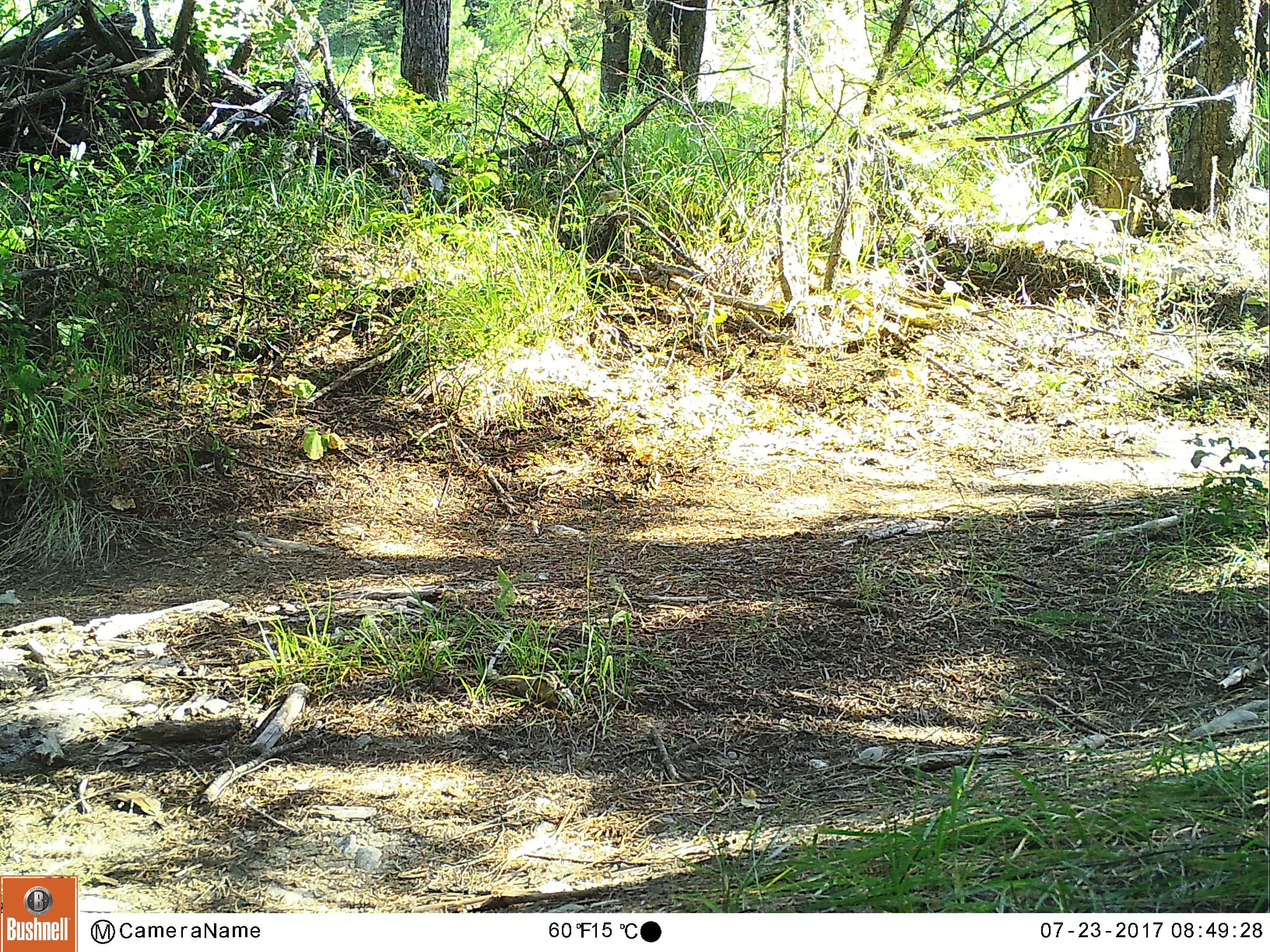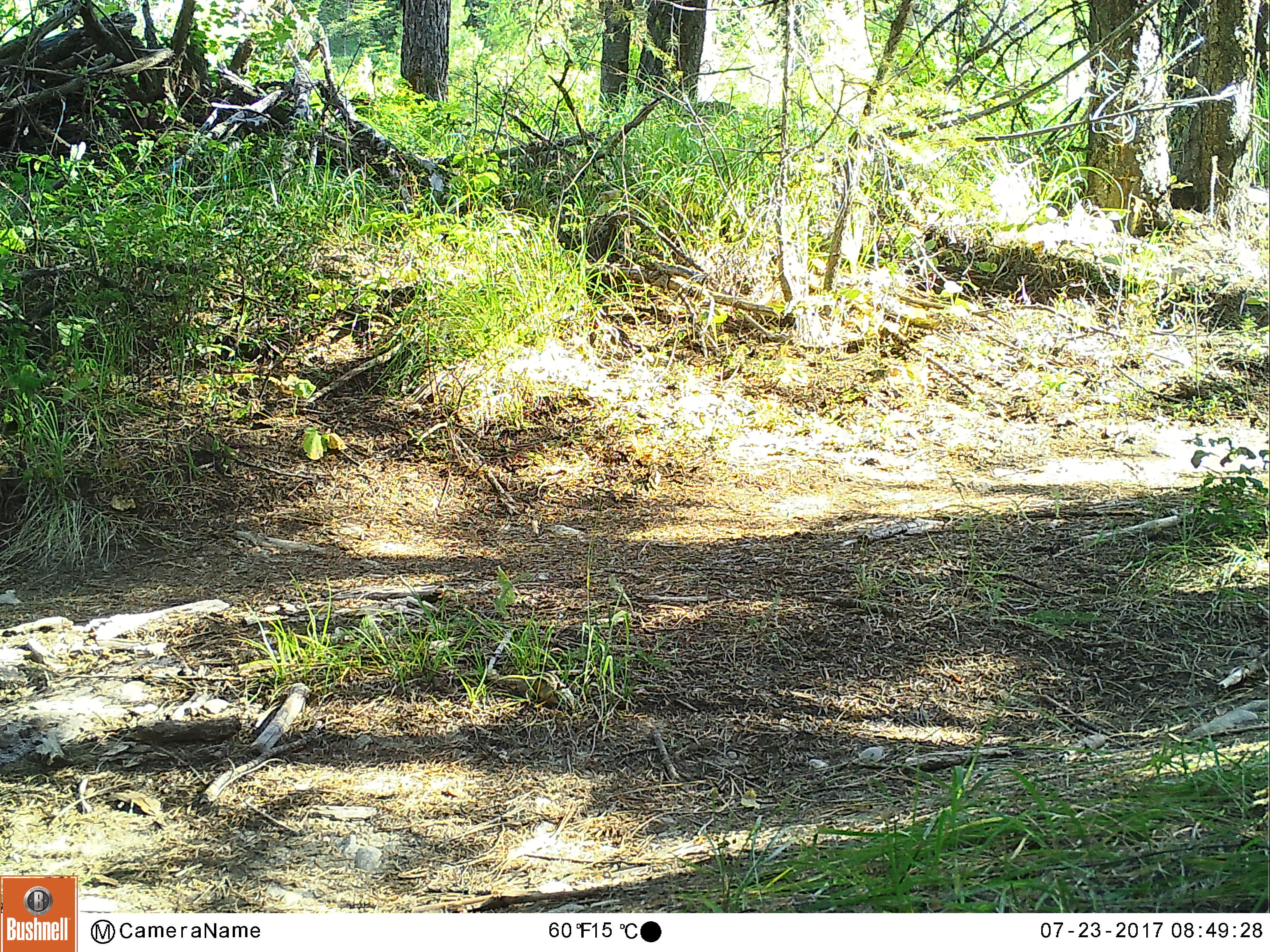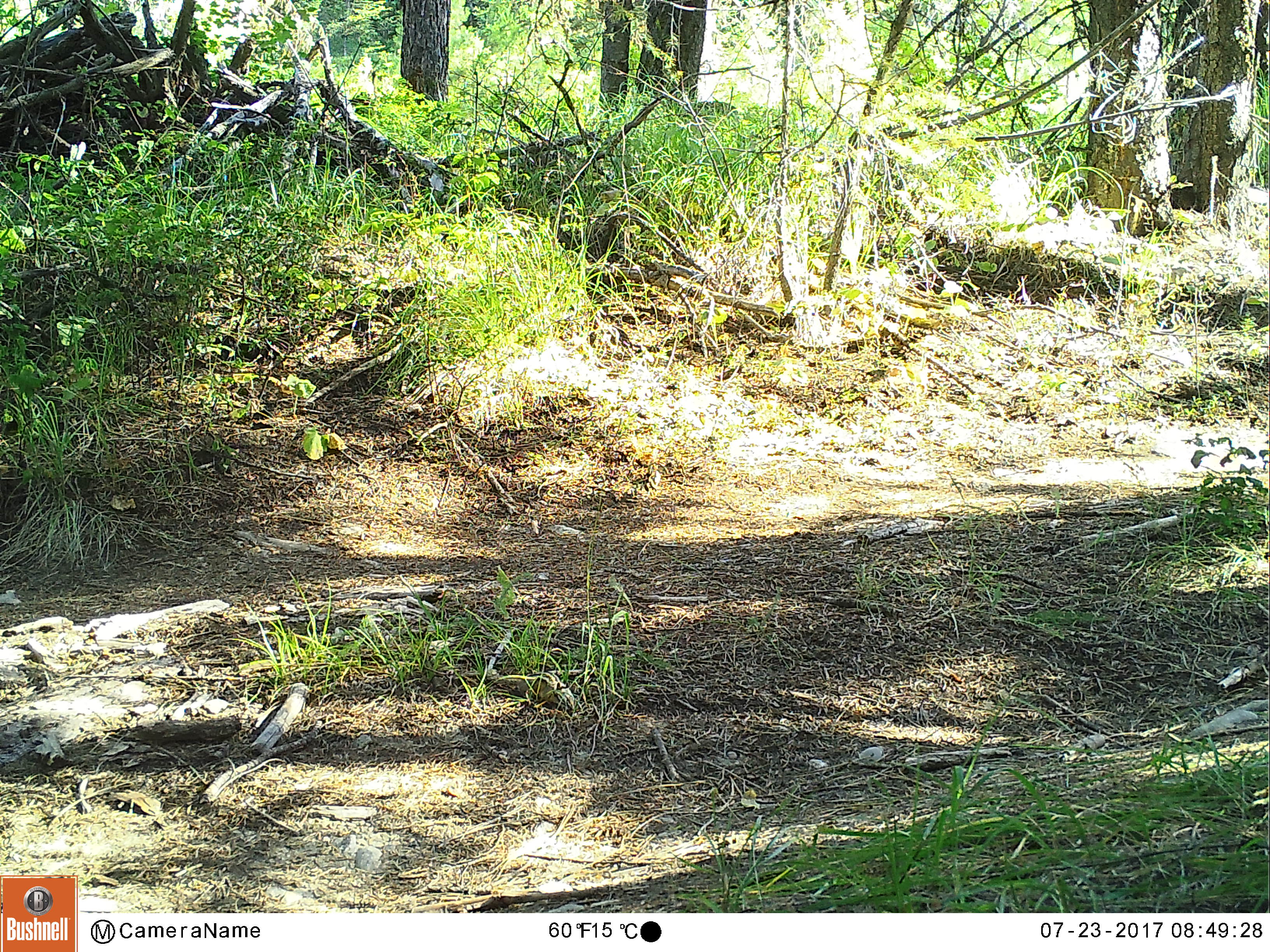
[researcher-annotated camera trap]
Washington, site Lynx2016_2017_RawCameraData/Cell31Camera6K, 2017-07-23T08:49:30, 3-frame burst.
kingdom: Animalia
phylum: Chordata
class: Mammalia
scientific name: Mammalia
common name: small mammal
Small mammal (Mammalia). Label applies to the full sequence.